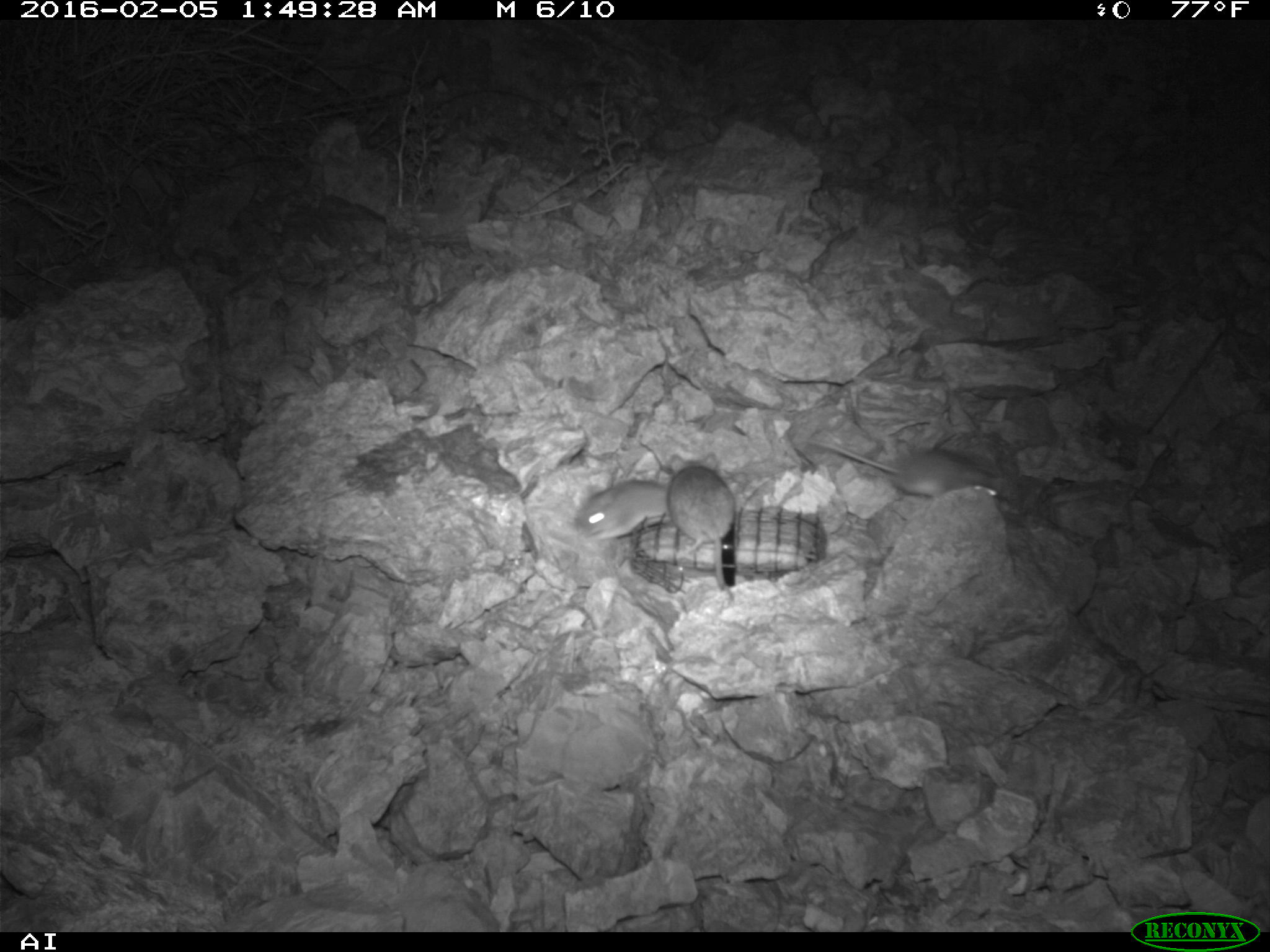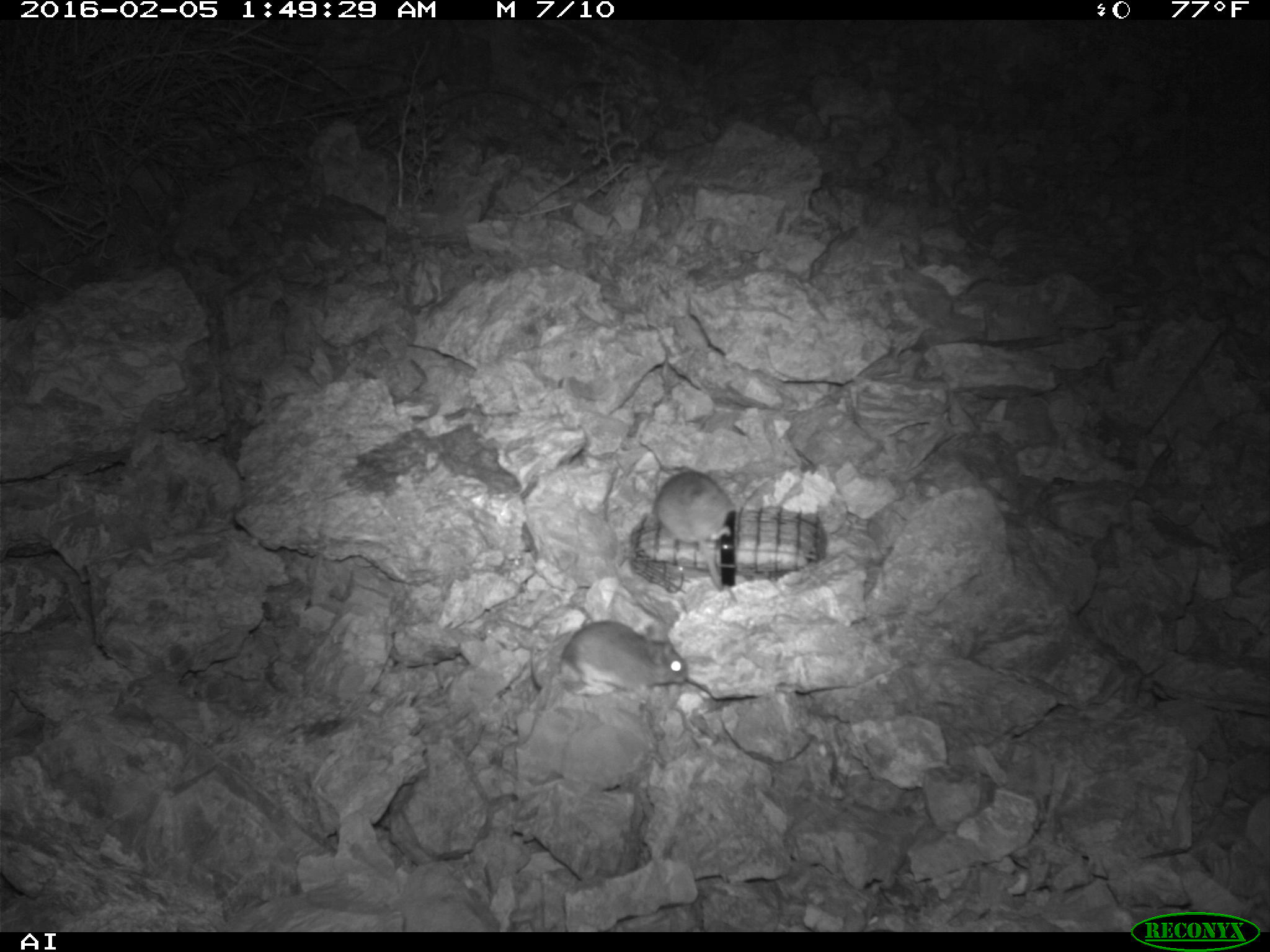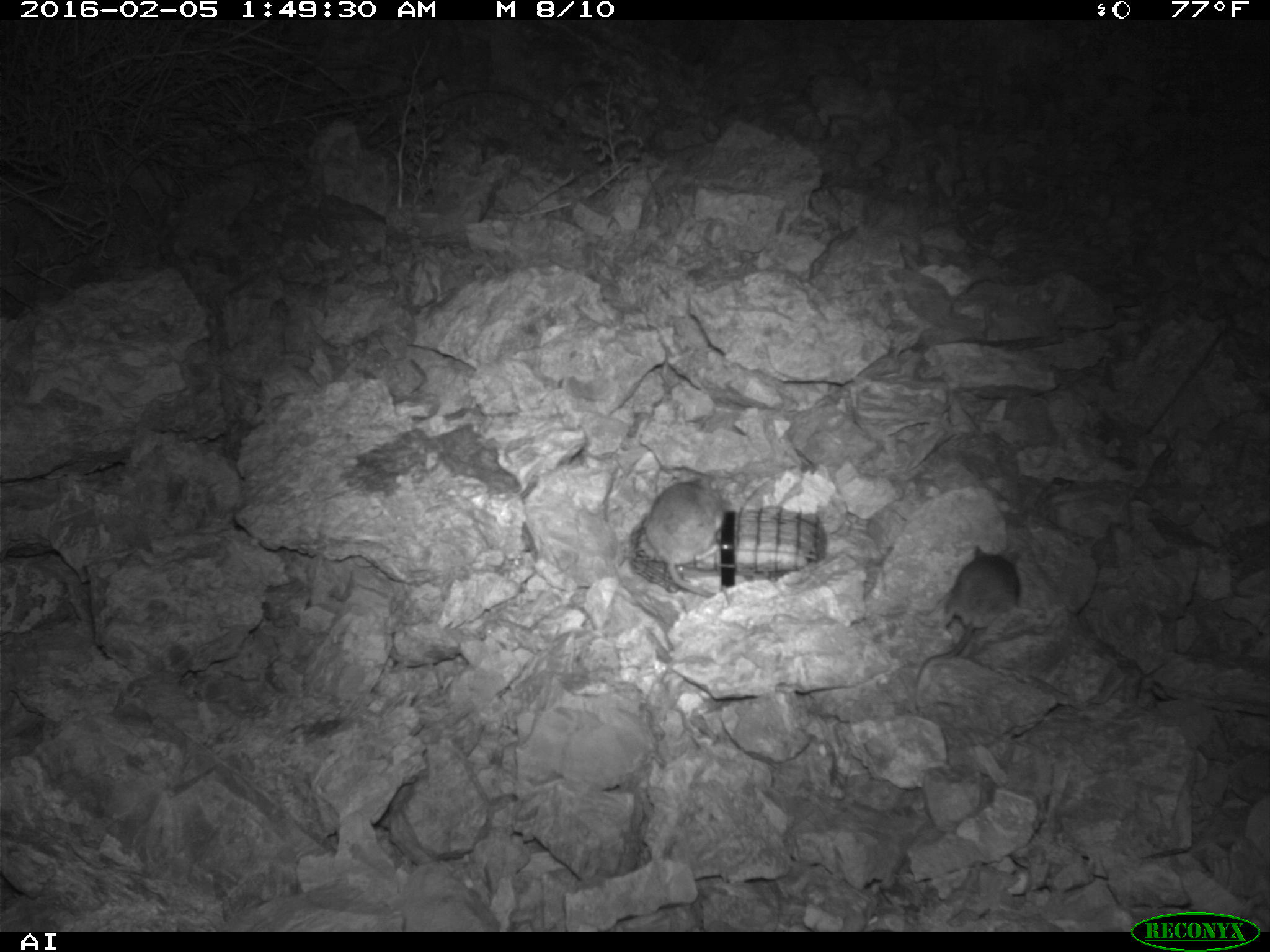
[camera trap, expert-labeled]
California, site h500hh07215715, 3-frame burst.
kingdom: Animalia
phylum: Chordata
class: Mammalia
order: Rodentia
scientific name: Rodentia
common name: rodent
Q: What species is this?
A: Rodent (Rodentia).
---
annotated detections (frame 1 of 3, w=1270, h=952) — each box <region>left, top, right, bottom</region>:
rodent: <region>806, 438, 1005, 498</region>; <region>668, 451, 734, 590</region>; <region>575, 478, 668, 542</region>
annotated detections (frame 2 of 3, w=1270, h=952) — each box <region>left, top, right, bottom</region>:
rodent: <region>655, 470, 735, 591</region>; <region>561, 620, 687, 691</region>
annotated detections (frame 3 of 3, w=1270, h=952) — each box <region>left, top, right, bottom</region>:
rodent: <region>913, 542, 1024, 691</region>; <region>644, 467, 723, 597</region>